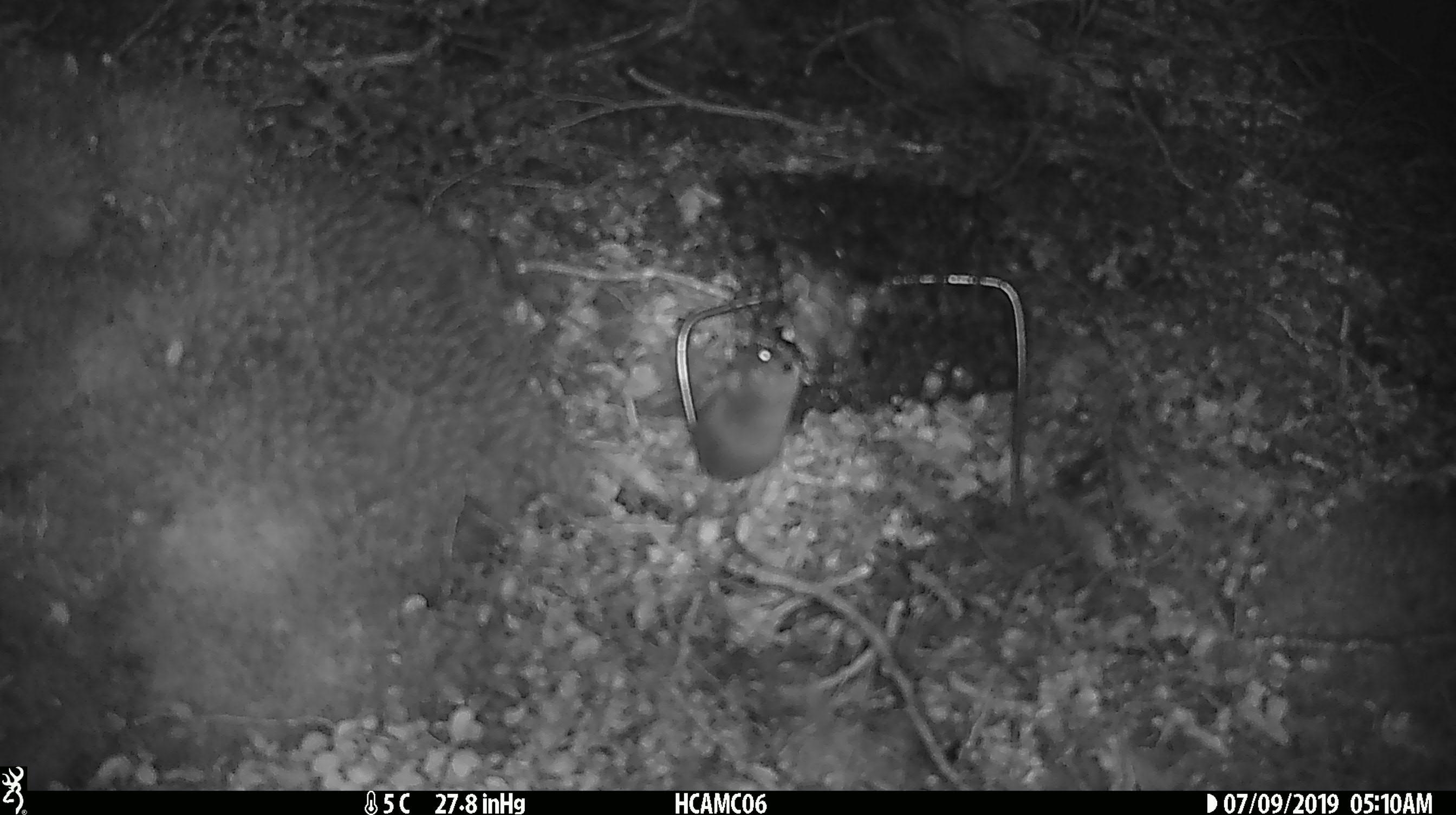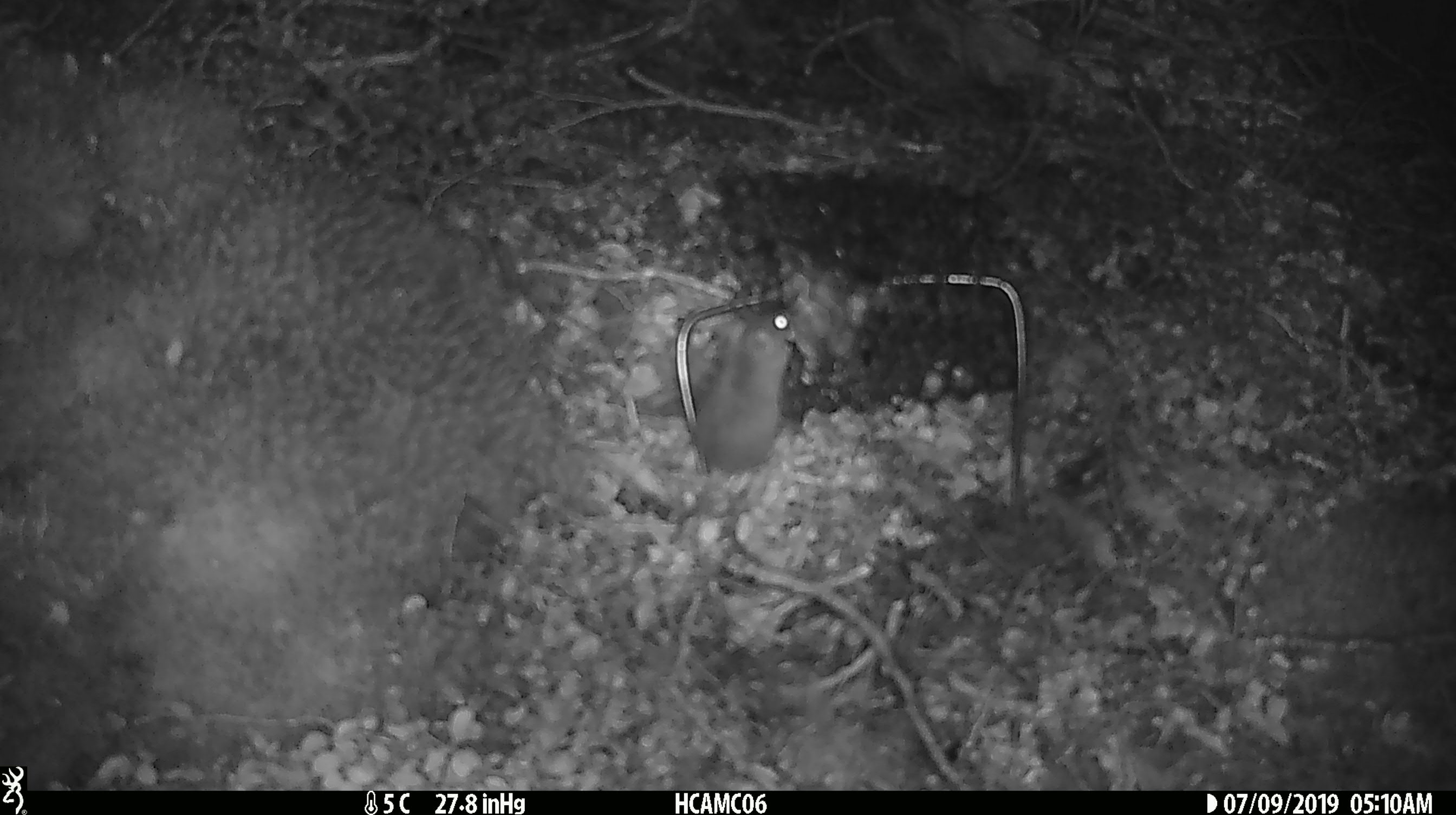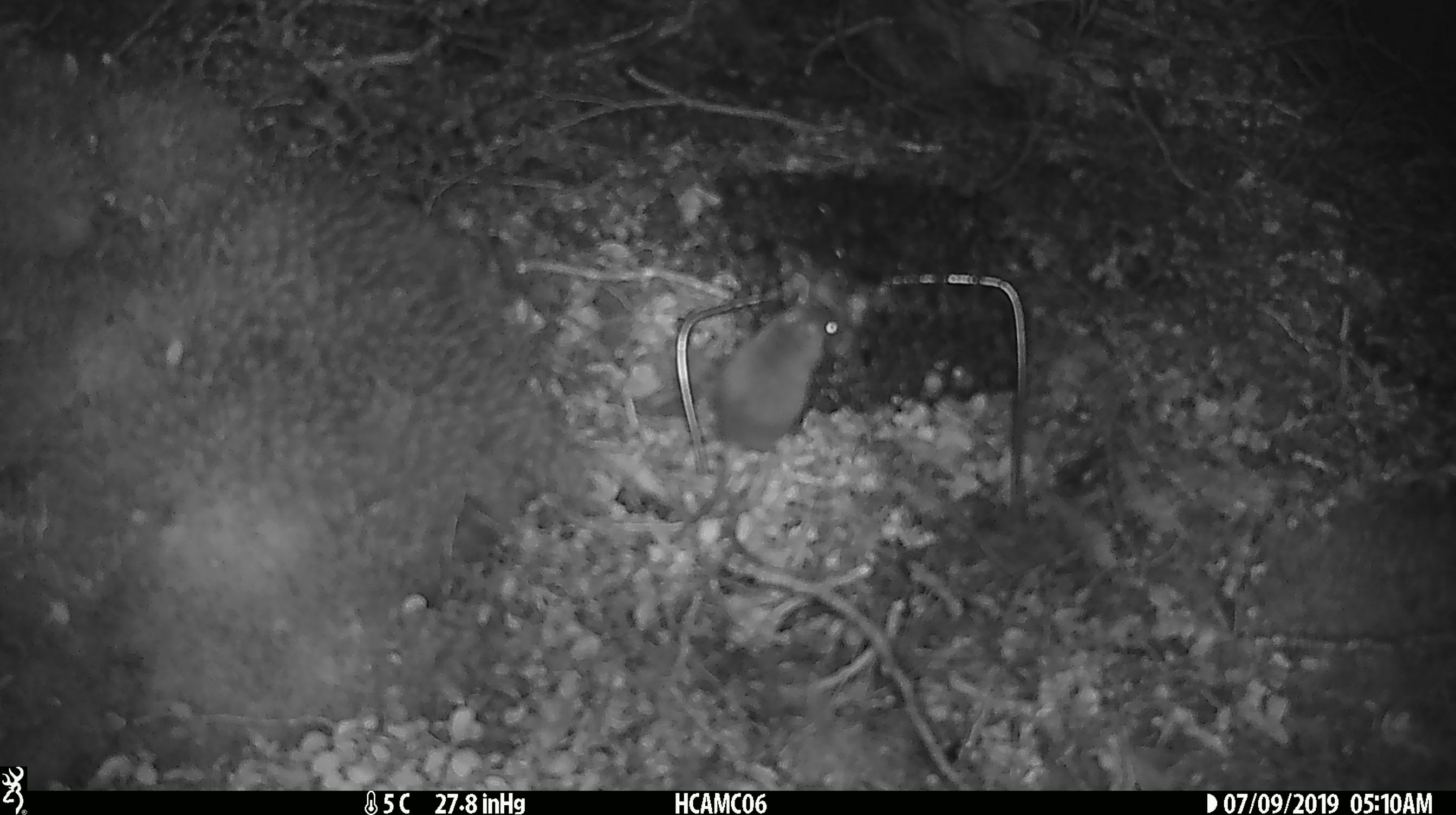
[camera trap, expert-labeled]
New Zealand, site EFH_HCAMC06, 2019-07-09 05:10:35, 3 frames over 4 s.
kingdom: Animalia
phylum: Chordata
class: Mammalia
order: Rodentia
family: Muridae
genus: Mus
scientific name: Mus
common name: mouse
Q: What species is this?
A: Mouse (Mus).